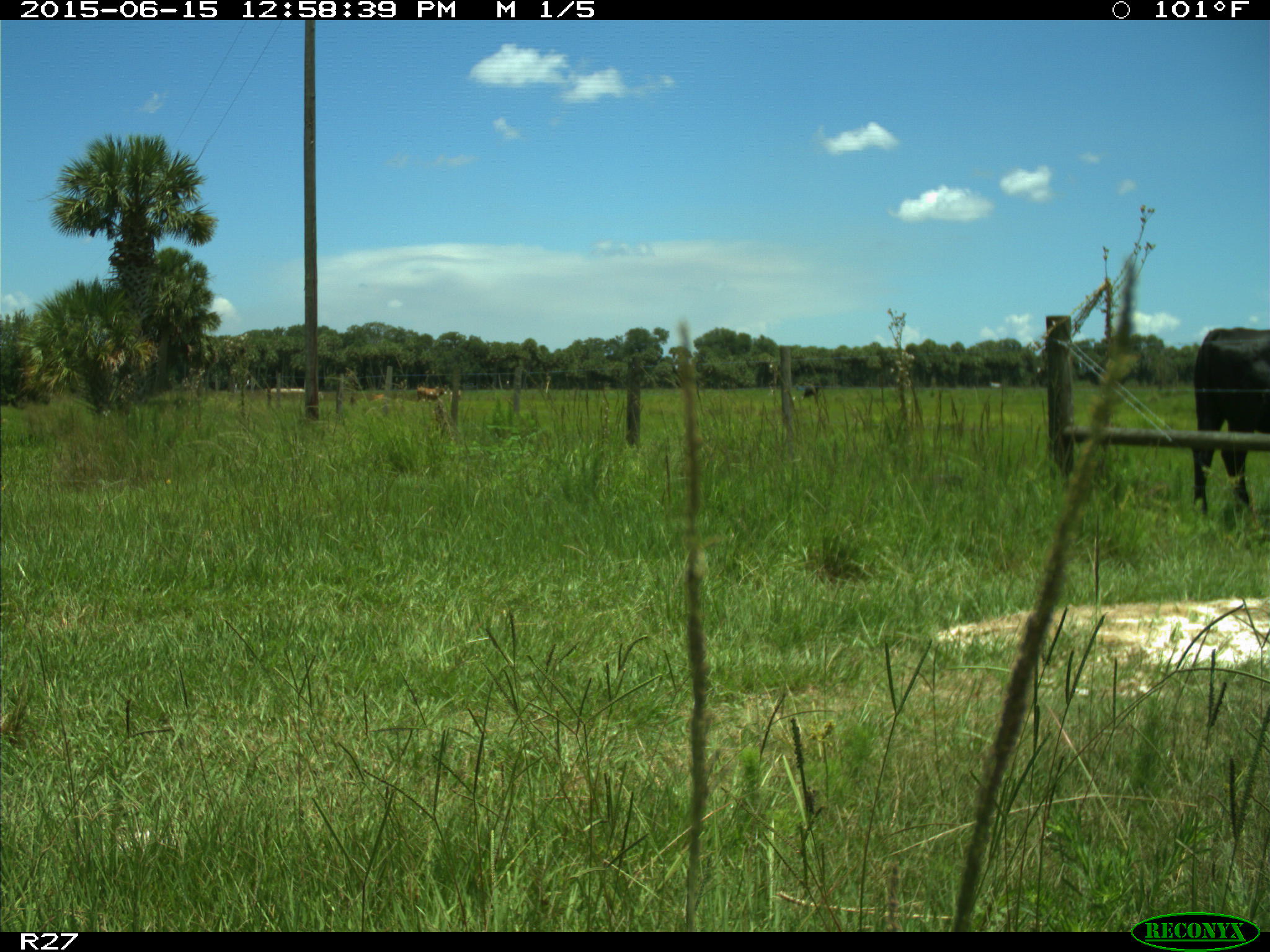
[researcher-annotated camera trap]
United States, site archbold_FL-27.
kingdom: Animalia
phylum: Chordata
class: Mammalia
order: Artiodactyla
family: Bovidae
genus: Bos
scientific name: Bos taurus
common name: domestic cow